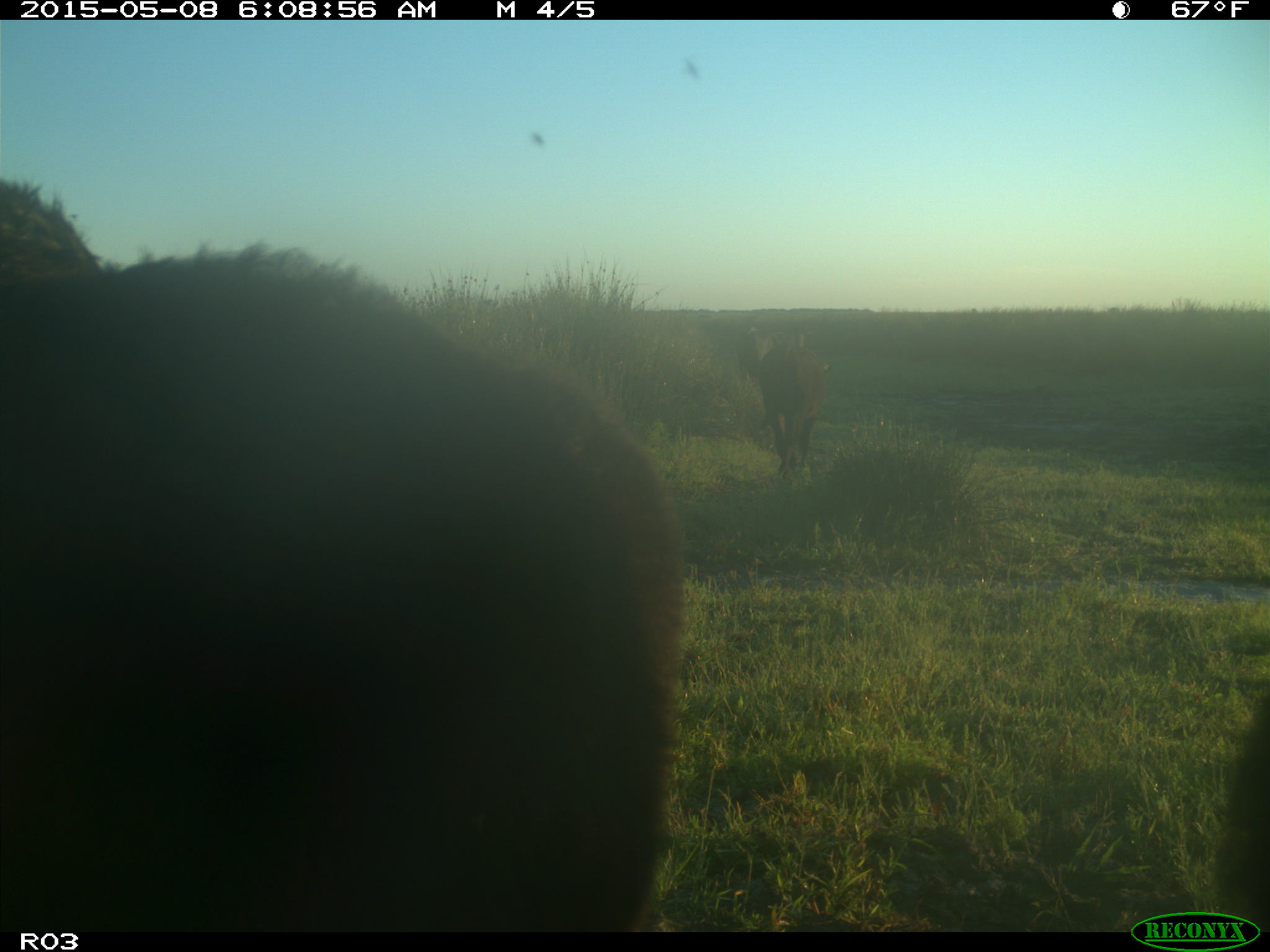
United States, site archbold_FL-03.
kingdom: Animalia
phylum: Chordata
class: Mammalia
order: Artiodactyla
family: Bovidae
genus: Bos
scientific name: Bos taurus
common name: domestic cow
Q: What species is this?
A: Bos taurus (domestic cow).